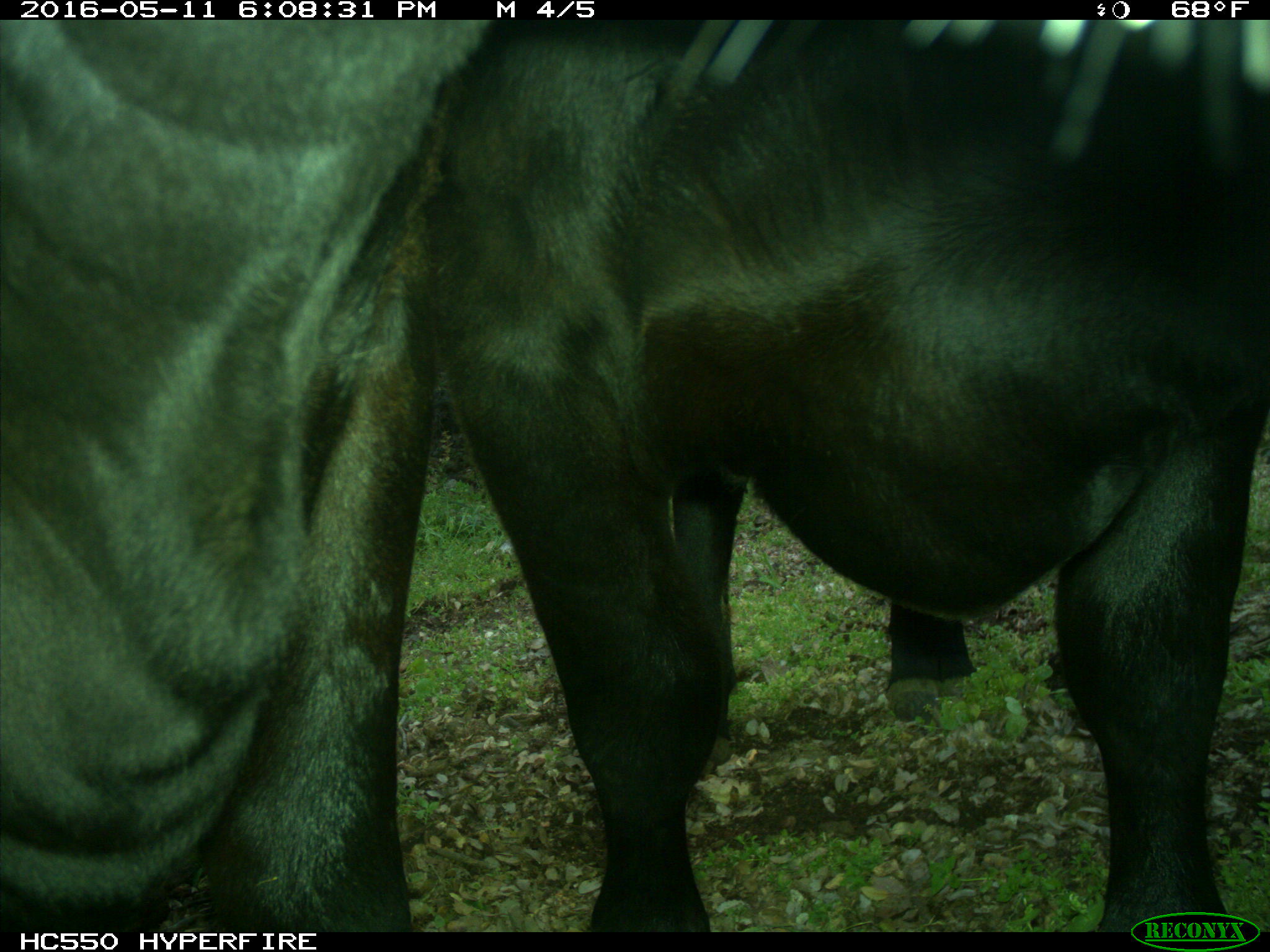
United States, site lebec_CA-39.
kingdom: Animalia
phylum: Chordata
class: Mammalia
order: Artiodactyla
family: Bovidae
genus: Bos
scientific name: Bos taurus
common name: domestic cow